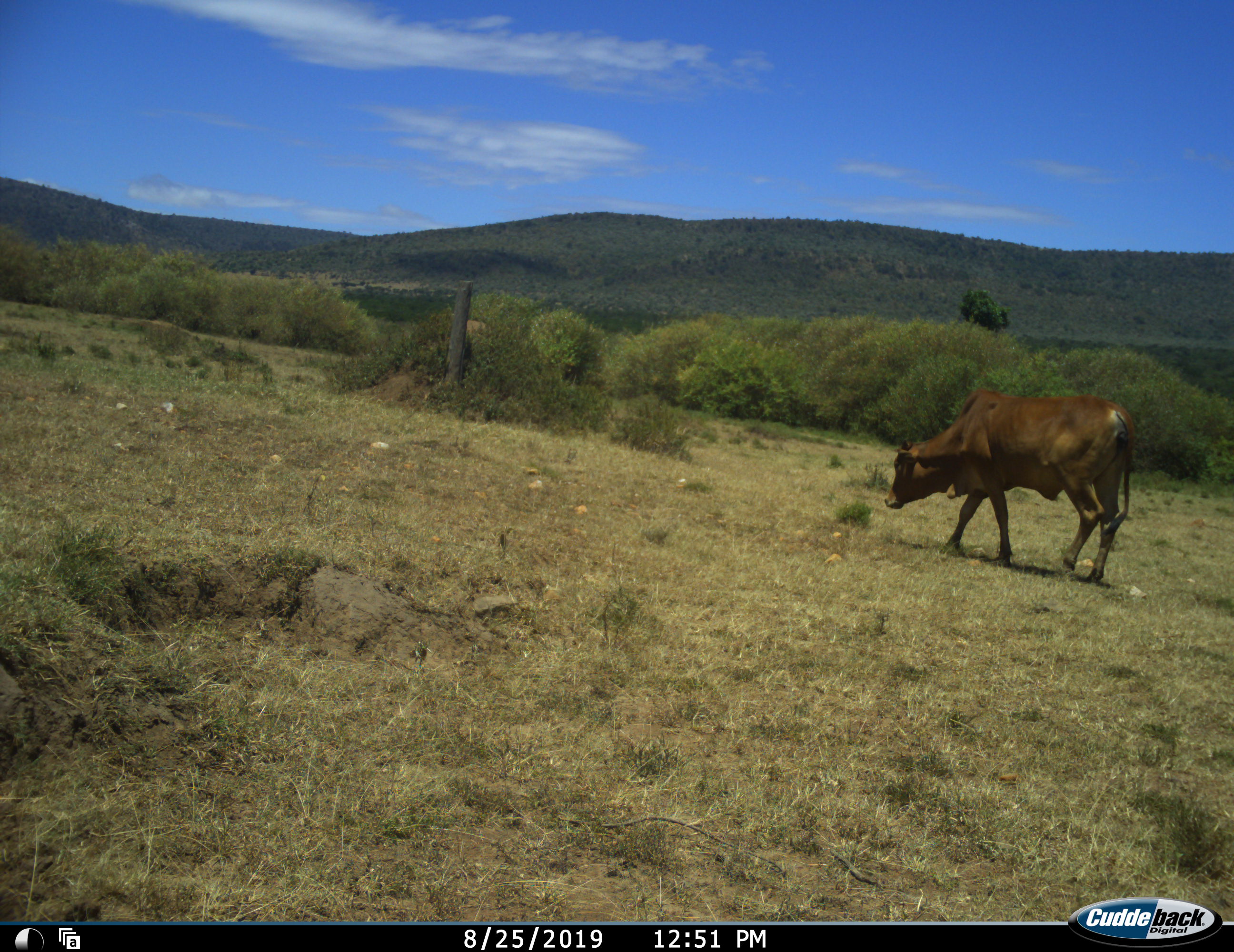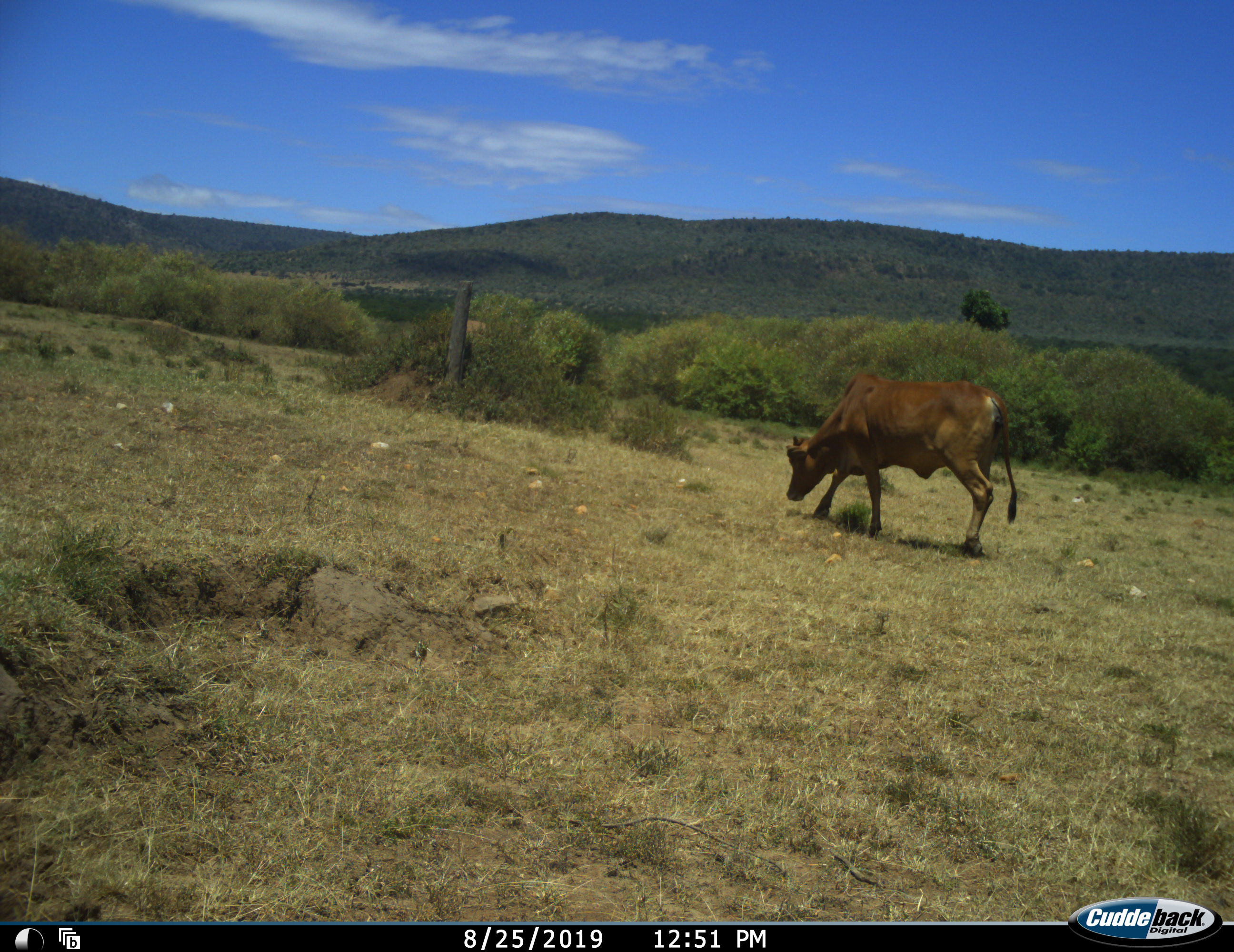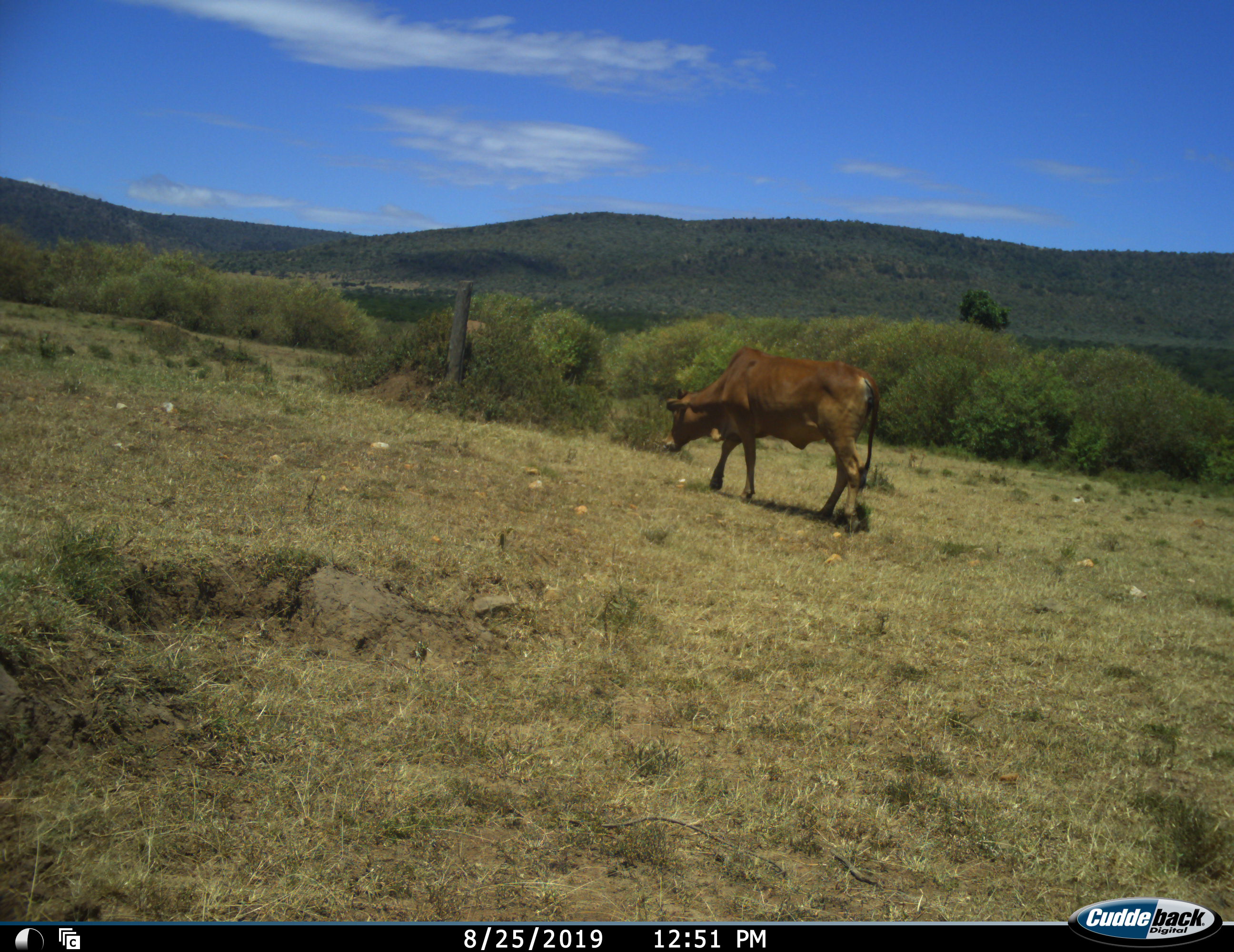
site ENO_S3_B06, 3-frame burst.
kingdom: Animalia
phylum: Chordata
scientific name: Vertebrata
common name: domestic animal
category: domesticanimal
Domesticanimal (domestic animal) (Vertebrata), count 1. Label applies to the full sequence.